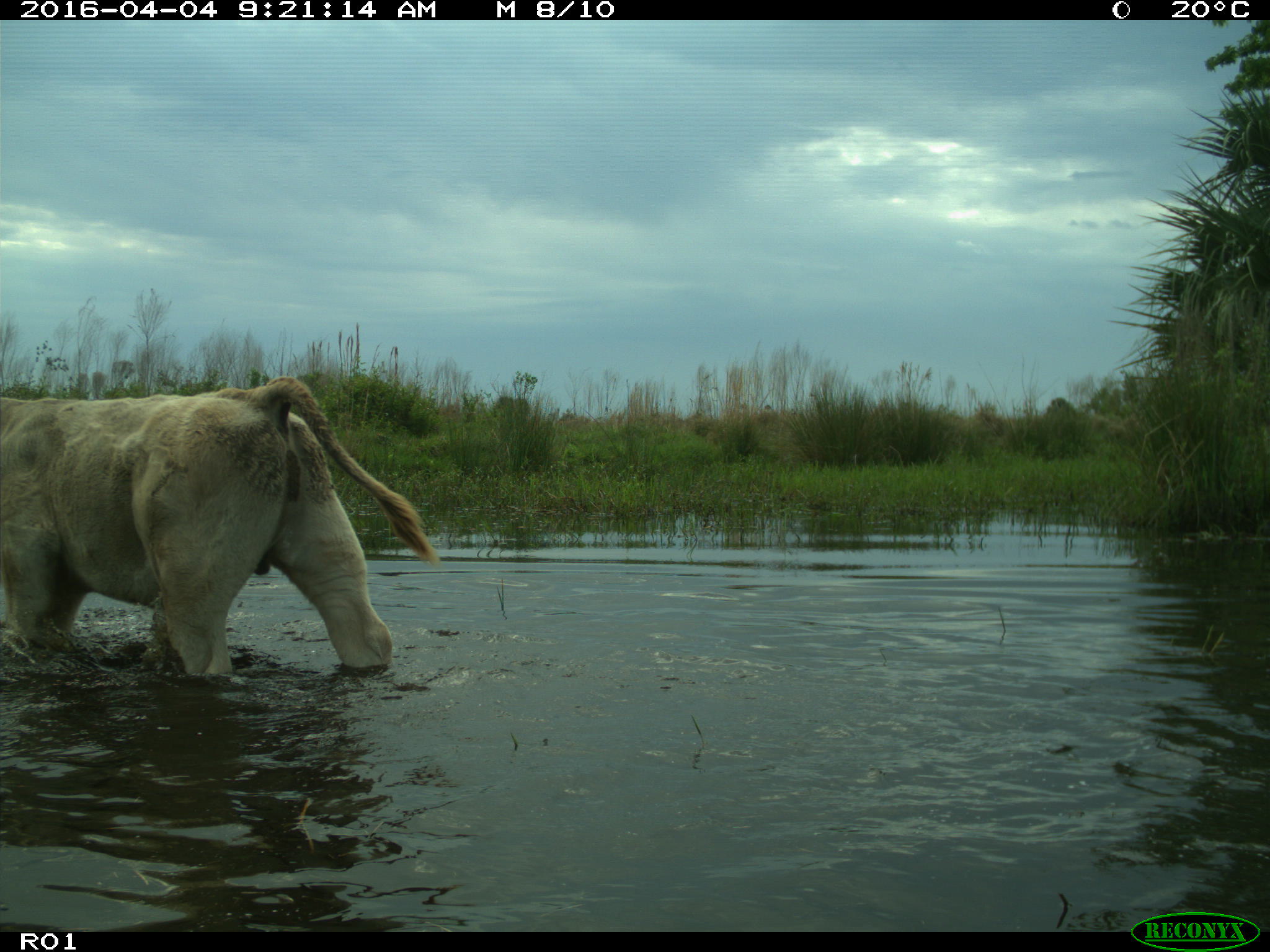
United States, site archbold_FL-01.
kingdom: Animalia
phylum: Chordata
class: Mammalia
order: Artiodactyla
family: Bovidae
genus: Bos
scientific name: Bos taurus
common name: domestic cow